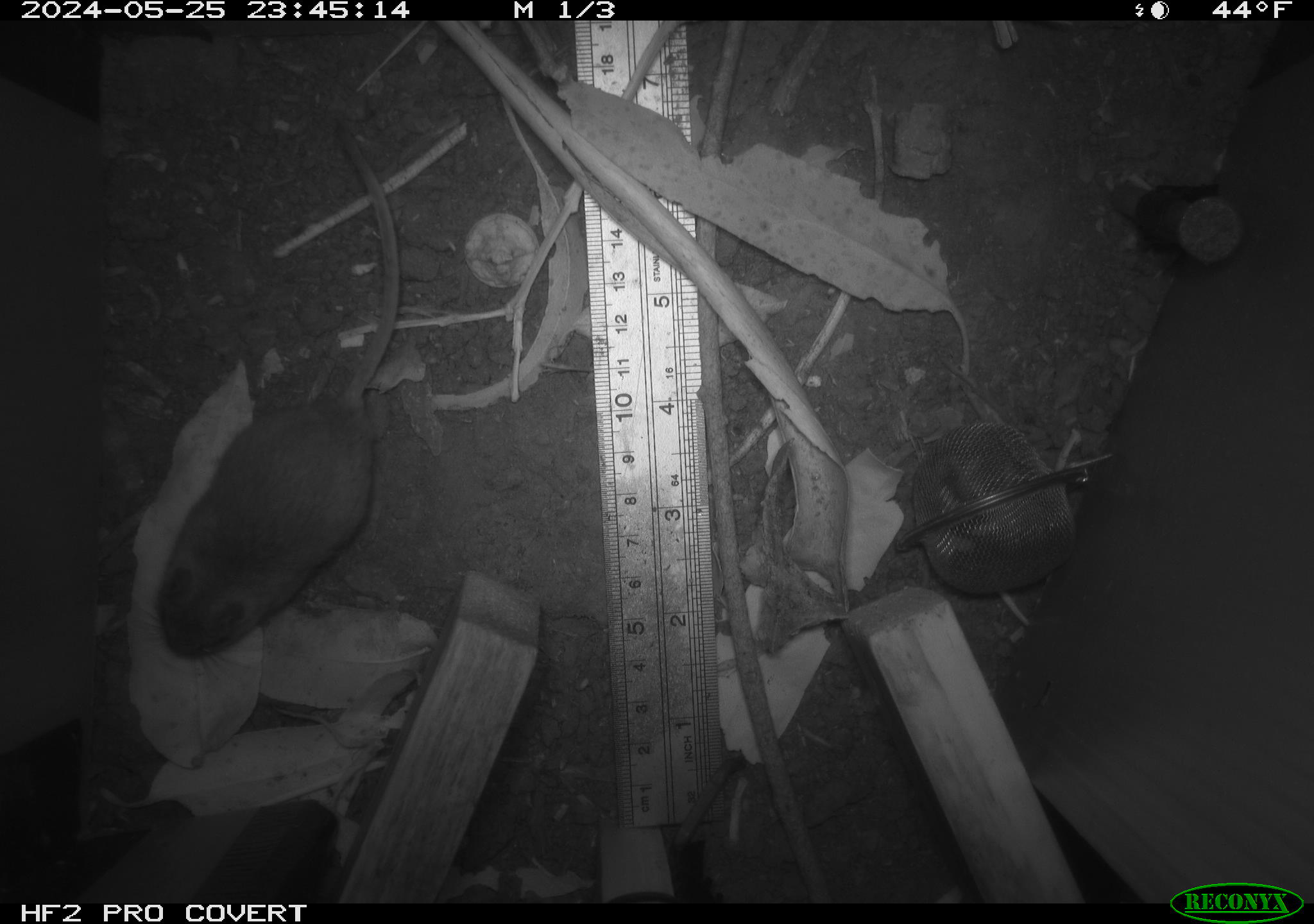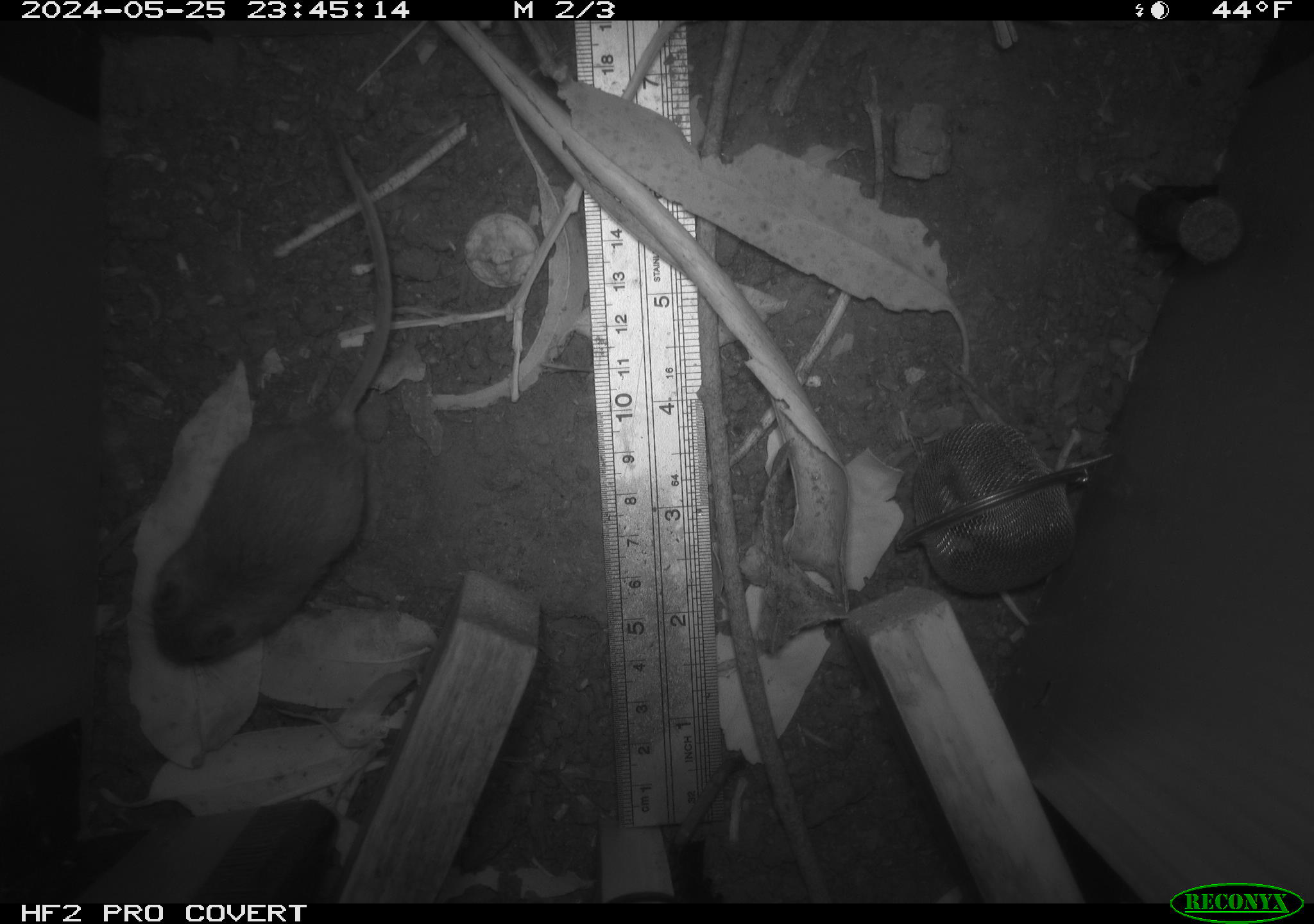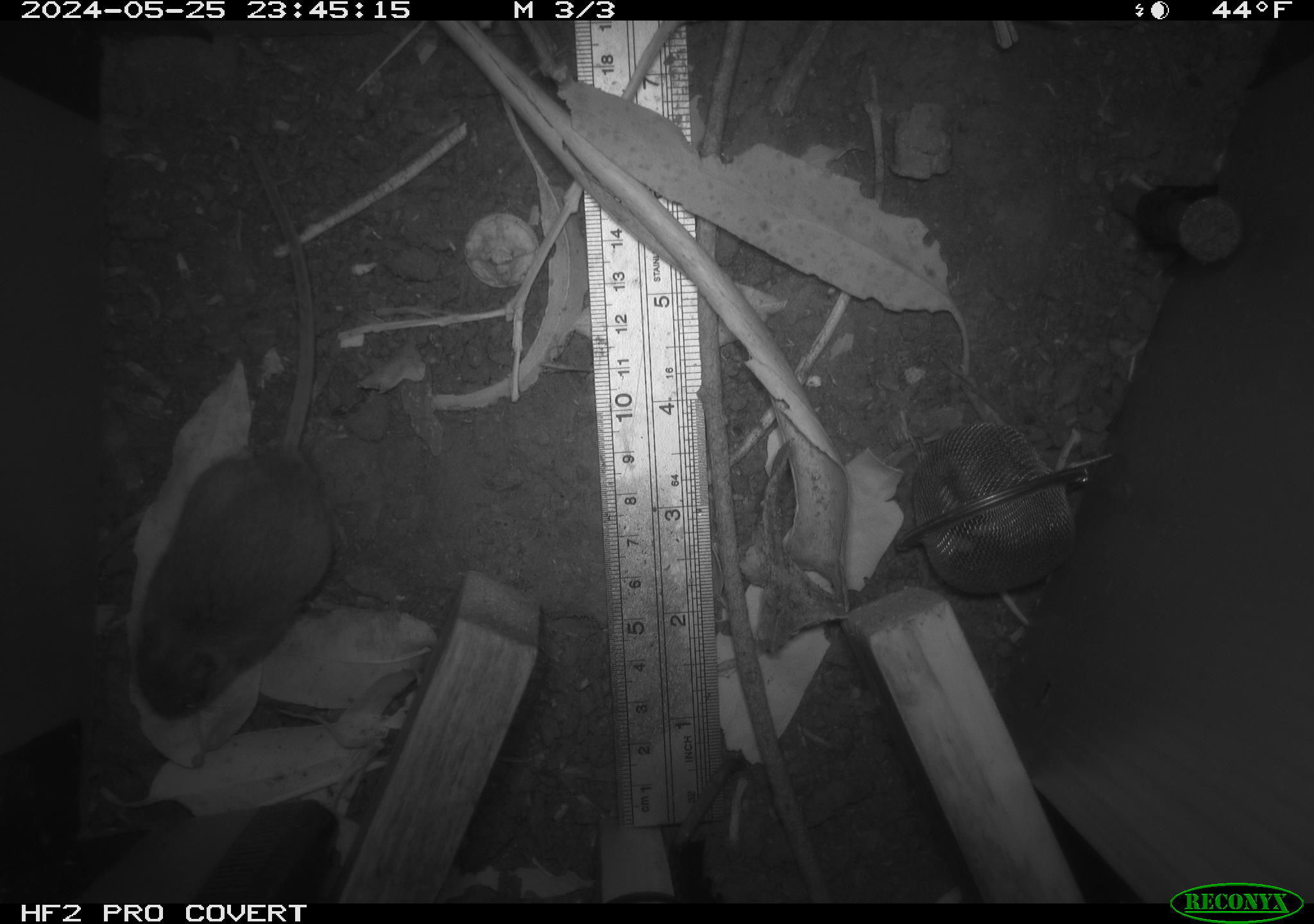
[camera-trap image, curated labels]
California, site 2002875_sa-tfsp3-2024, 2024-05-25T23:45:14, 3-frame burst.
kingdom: Animalia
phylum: Chordata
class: Mammalia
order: Rodentia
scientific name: Rodentia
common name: rodent